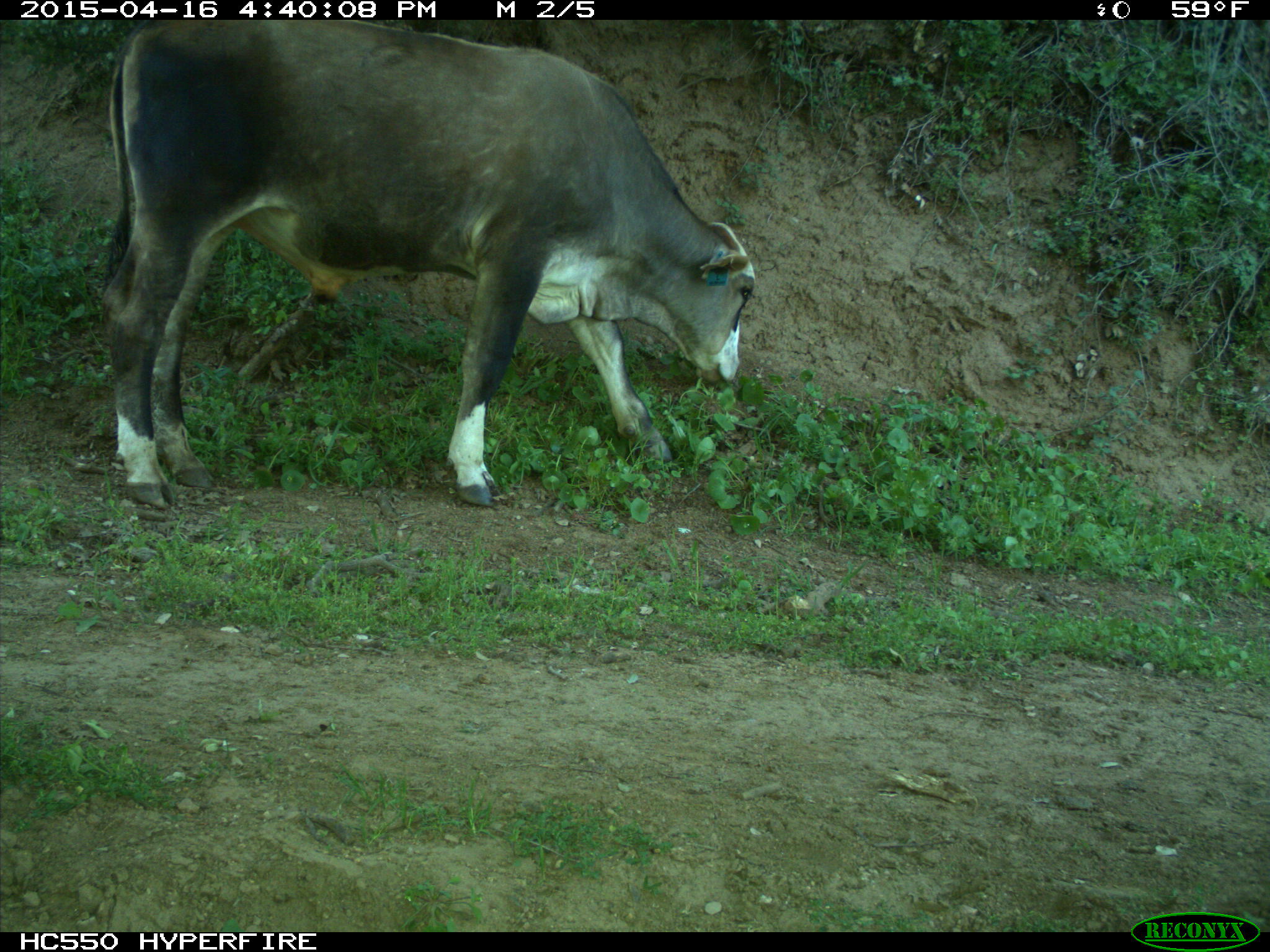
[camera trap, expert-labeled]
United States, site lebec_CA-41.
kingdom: Animalia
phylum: Chordata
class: Mammalia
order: Artiodactyla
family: Bovidae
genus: Bos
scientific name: Bos taurus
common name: domestic cow